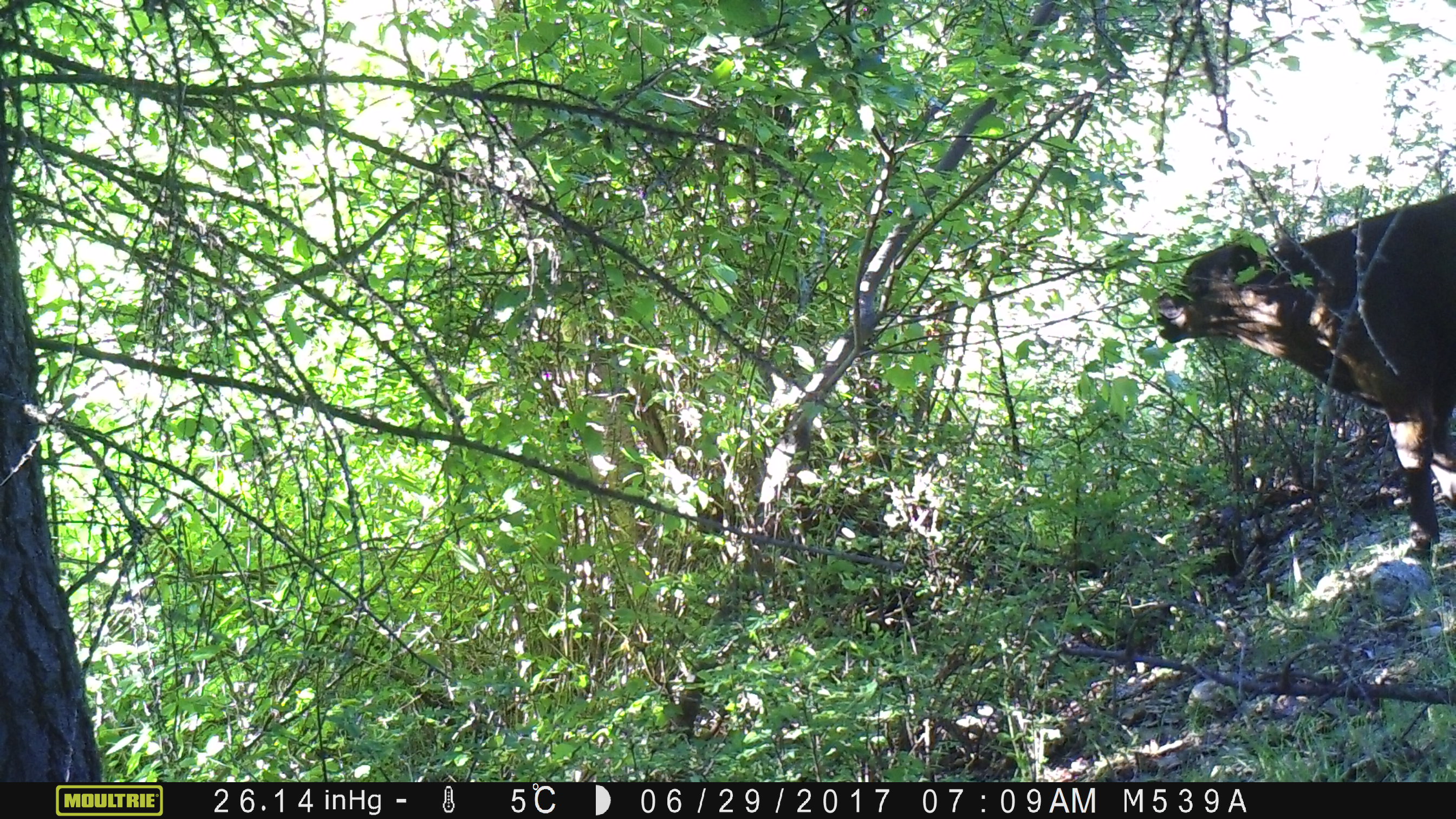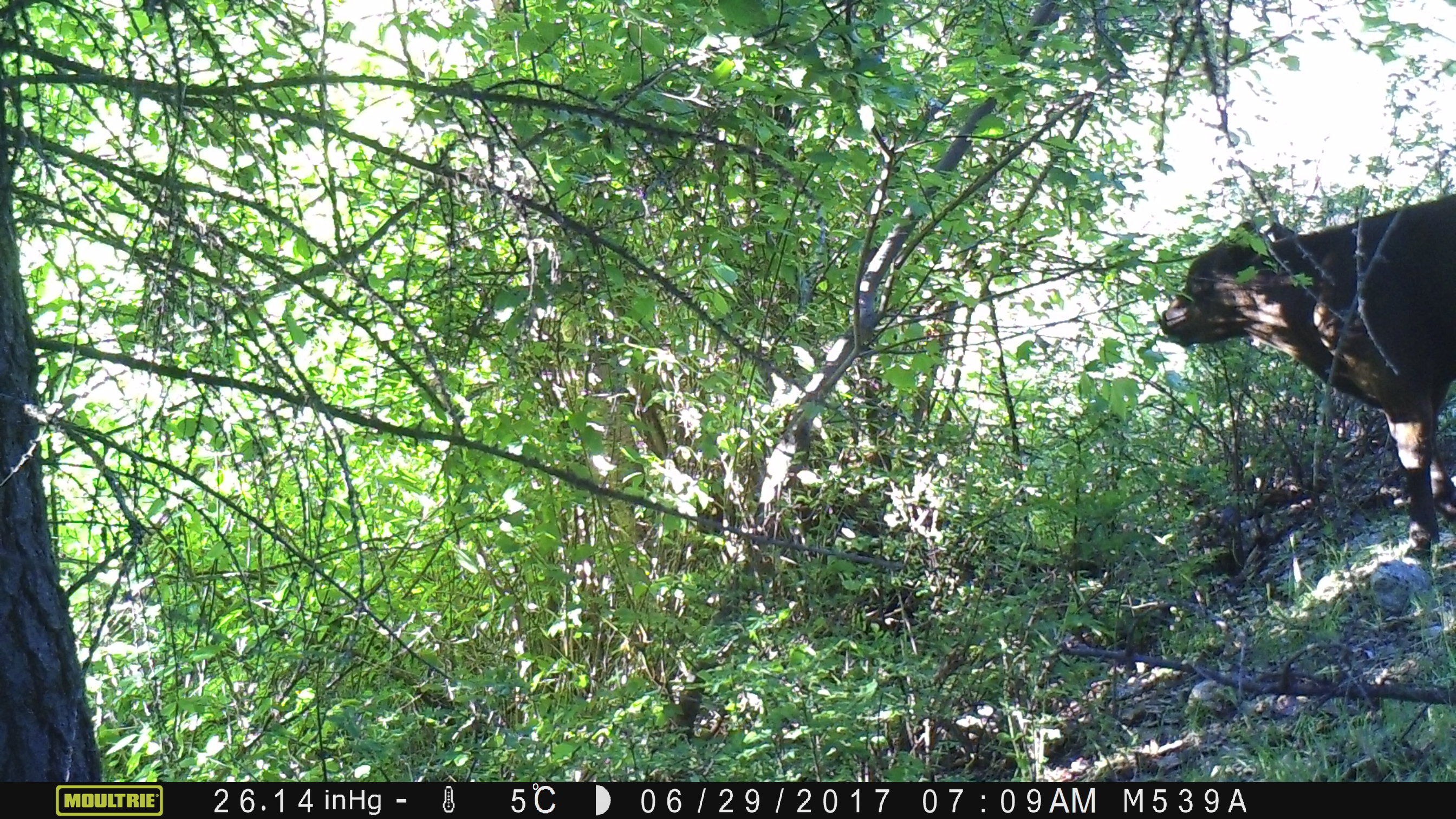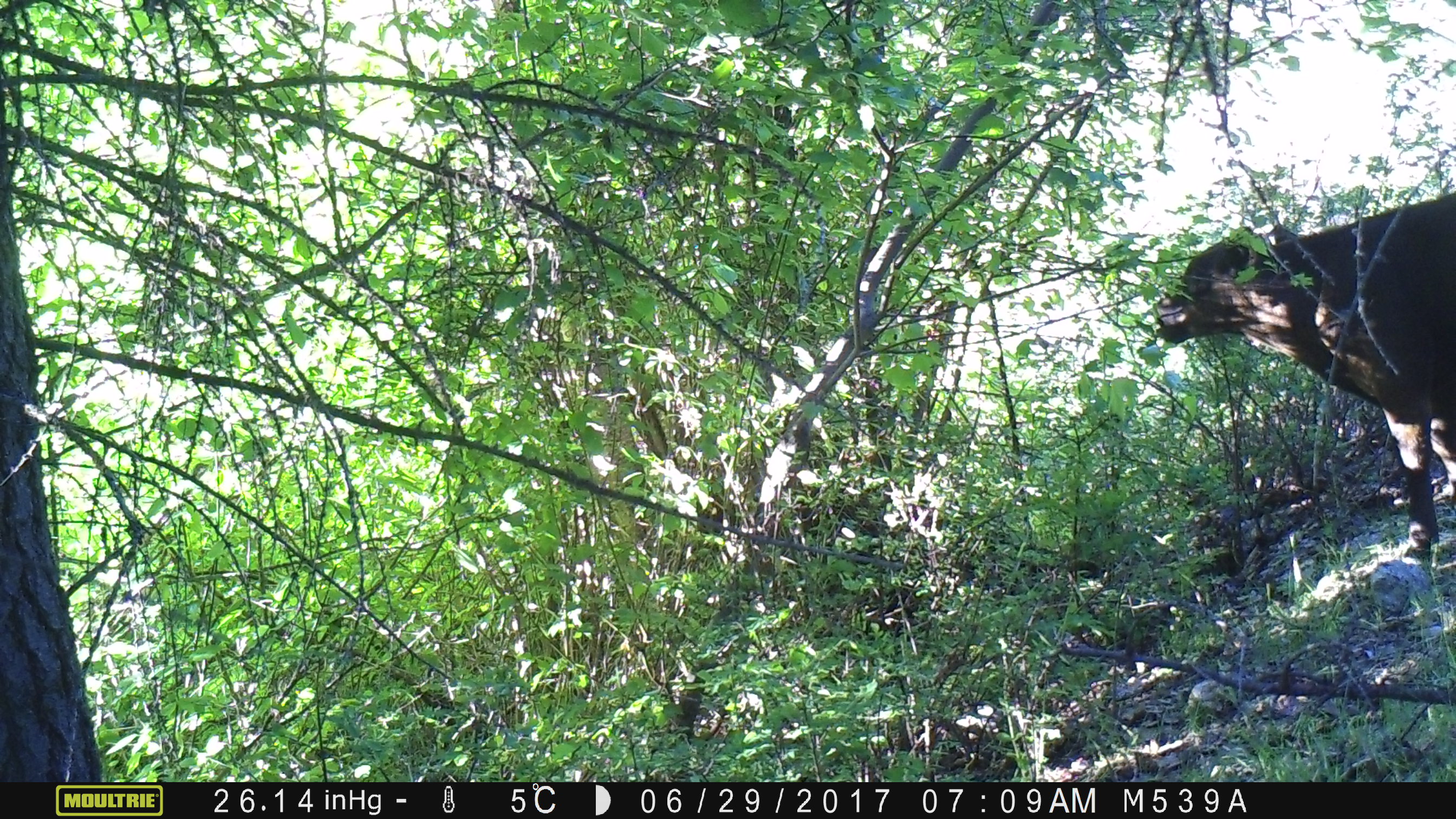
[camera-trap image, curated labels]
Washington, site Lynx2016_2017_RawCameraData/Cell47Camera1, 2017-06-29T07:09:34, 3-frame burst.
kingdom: Animalia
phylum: Chordata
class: Mammalia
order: Artiodactyla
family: Bovidae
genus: Bos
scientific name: Bos taurus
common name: domestic cattle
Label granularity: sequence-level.